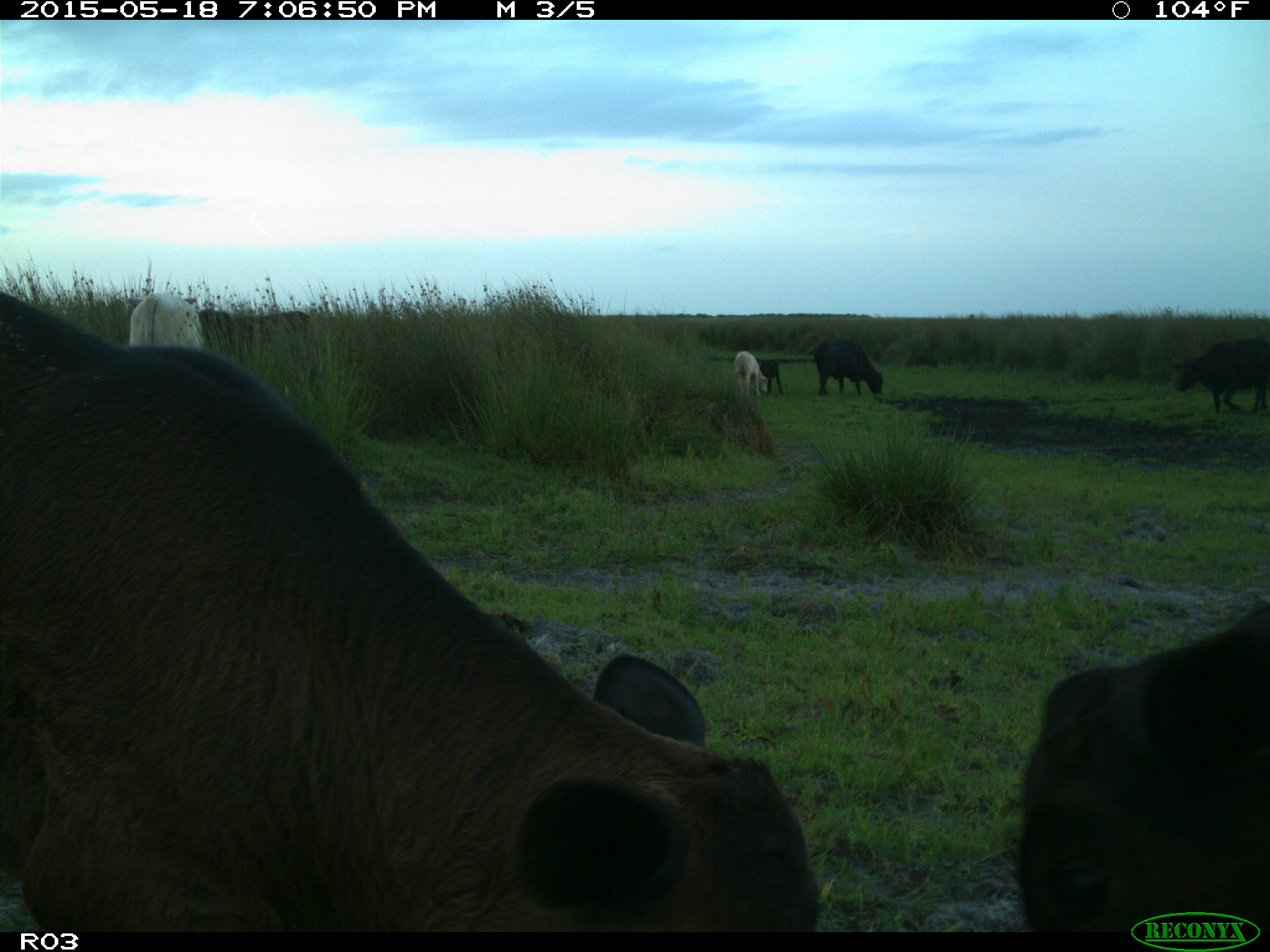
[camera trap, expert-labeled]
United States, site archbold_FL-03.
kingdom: Animalia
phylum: Chordata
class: Mammalia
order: Artiodactyla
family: Bovidae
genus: Bos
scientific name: Bos taurus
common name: domestic cow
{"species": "Bos taurus (domestic cow)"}